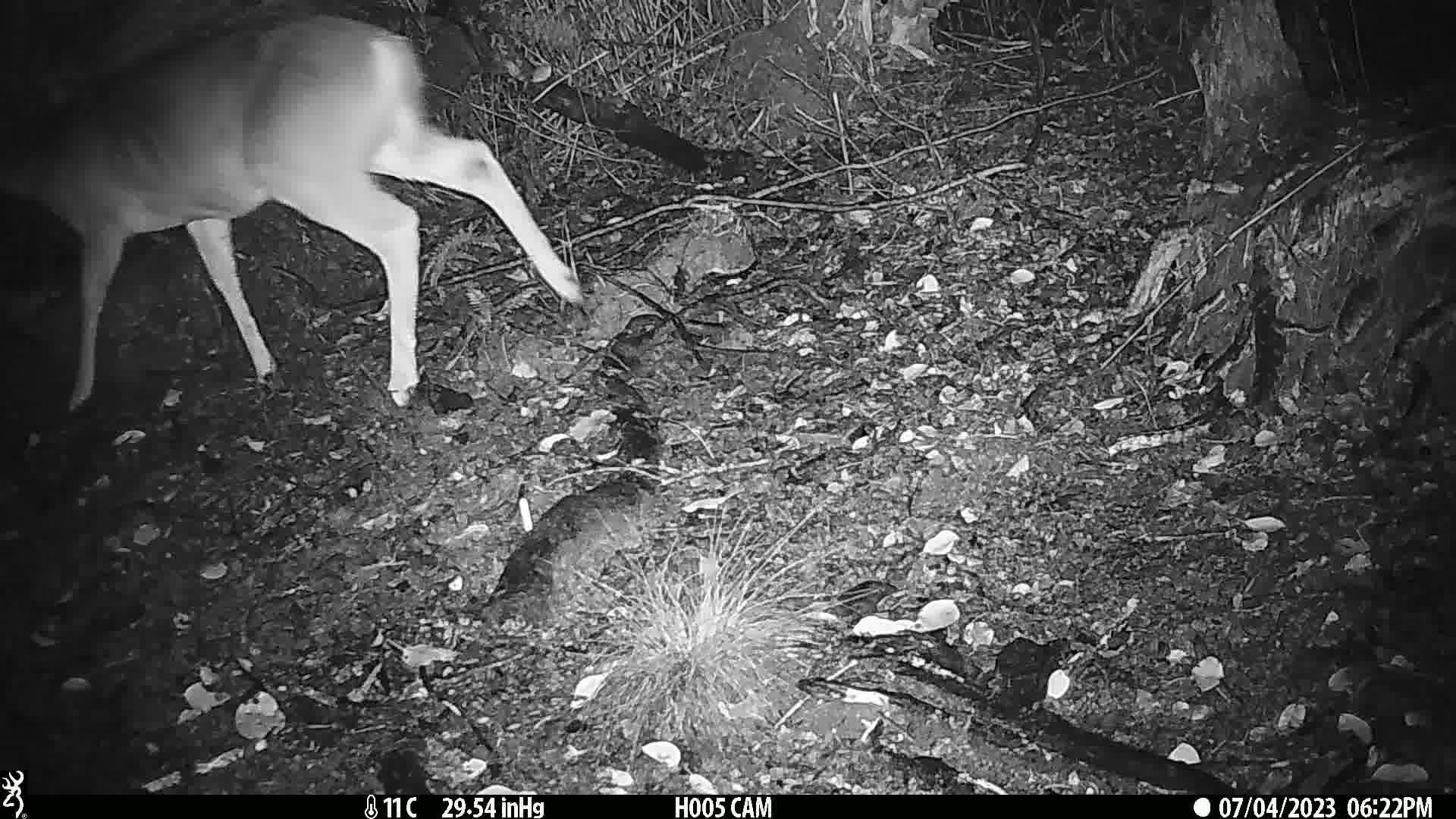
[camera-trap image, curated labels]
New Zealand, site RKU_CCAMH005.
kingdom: Animalia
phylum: Chordata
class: Mammalia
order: Artiodactyla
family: Cervidae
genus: Odocoileus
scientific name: Odocoileus virginianus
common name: white-tailed deer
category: white tailed deer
White tailed deer (white-tailed deer) (Odocoileus virginianus).